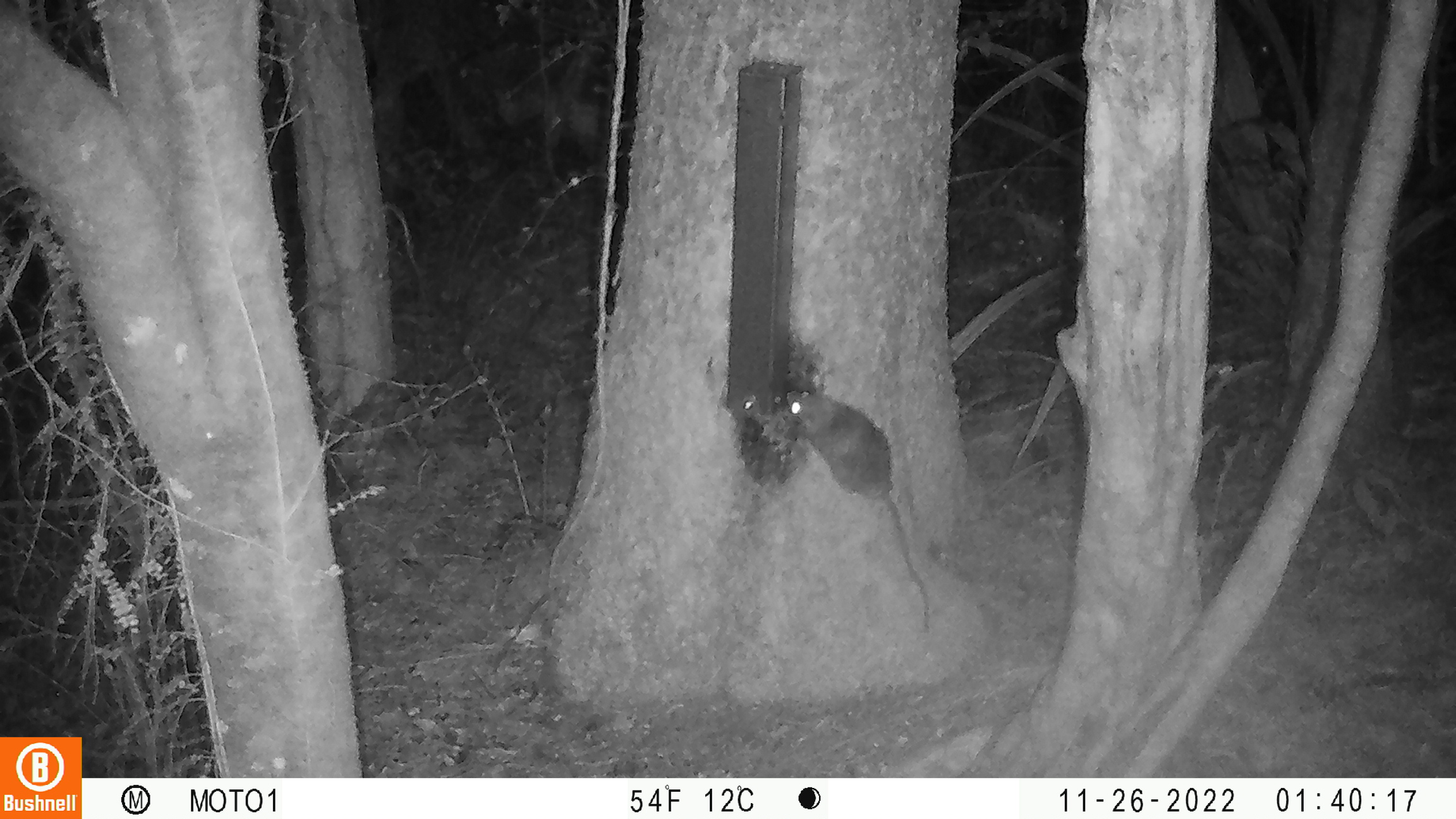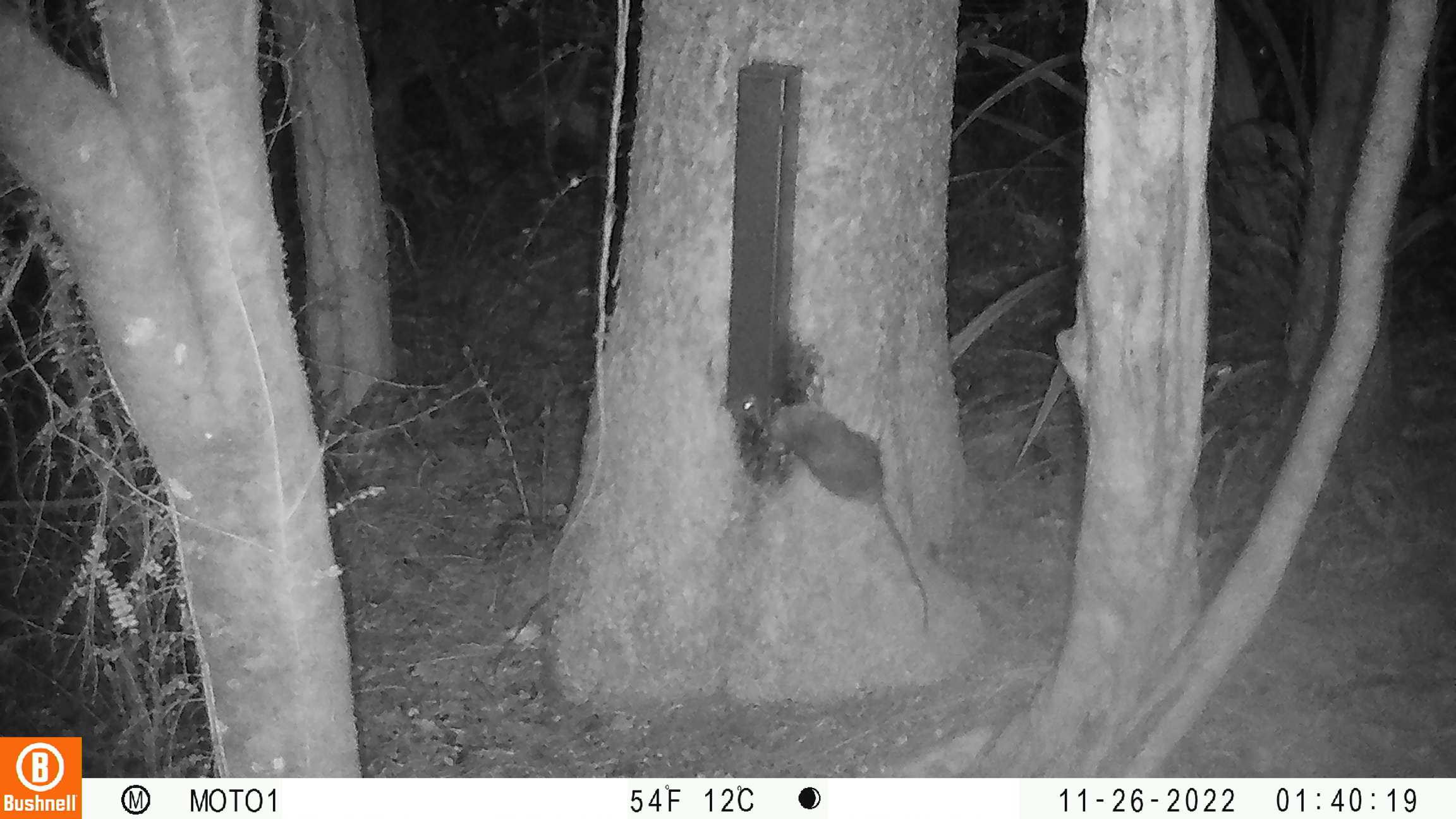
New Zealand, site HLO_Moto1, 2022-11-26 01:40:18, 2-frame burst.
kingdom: Animalia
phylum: Chordata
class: Mammalia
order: Rodentia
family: Muridae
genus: Rattus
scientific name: Rattus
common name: rat